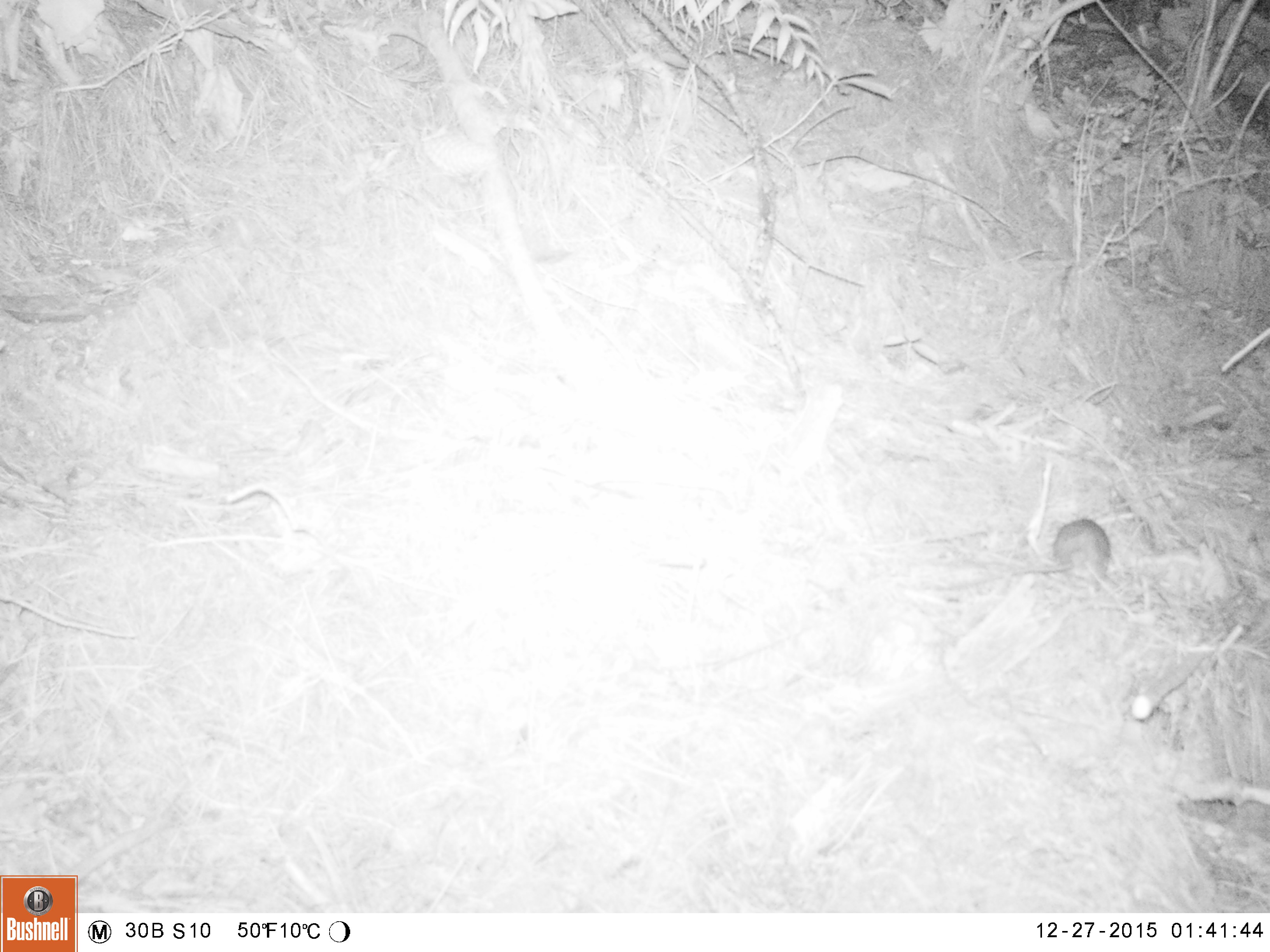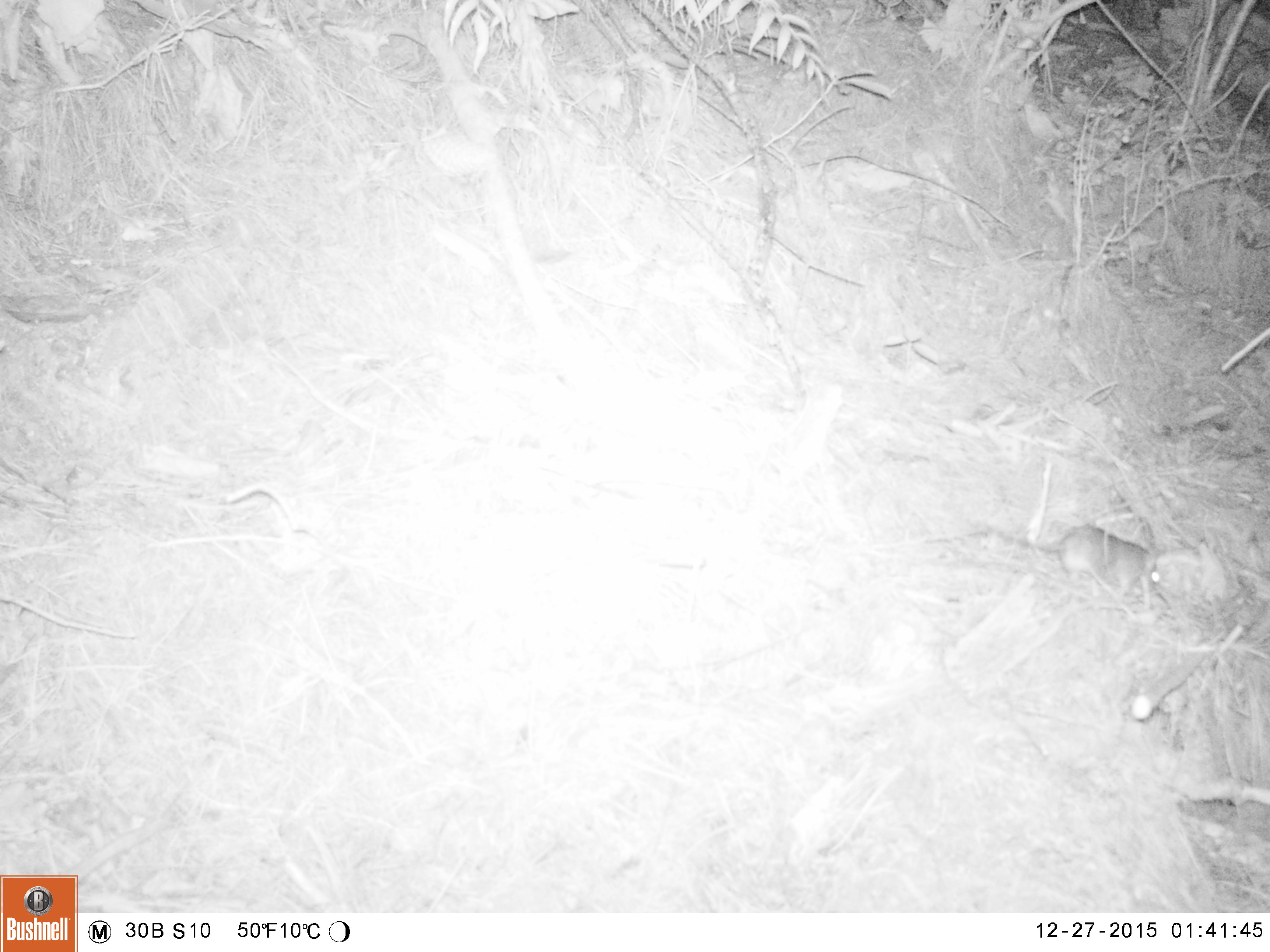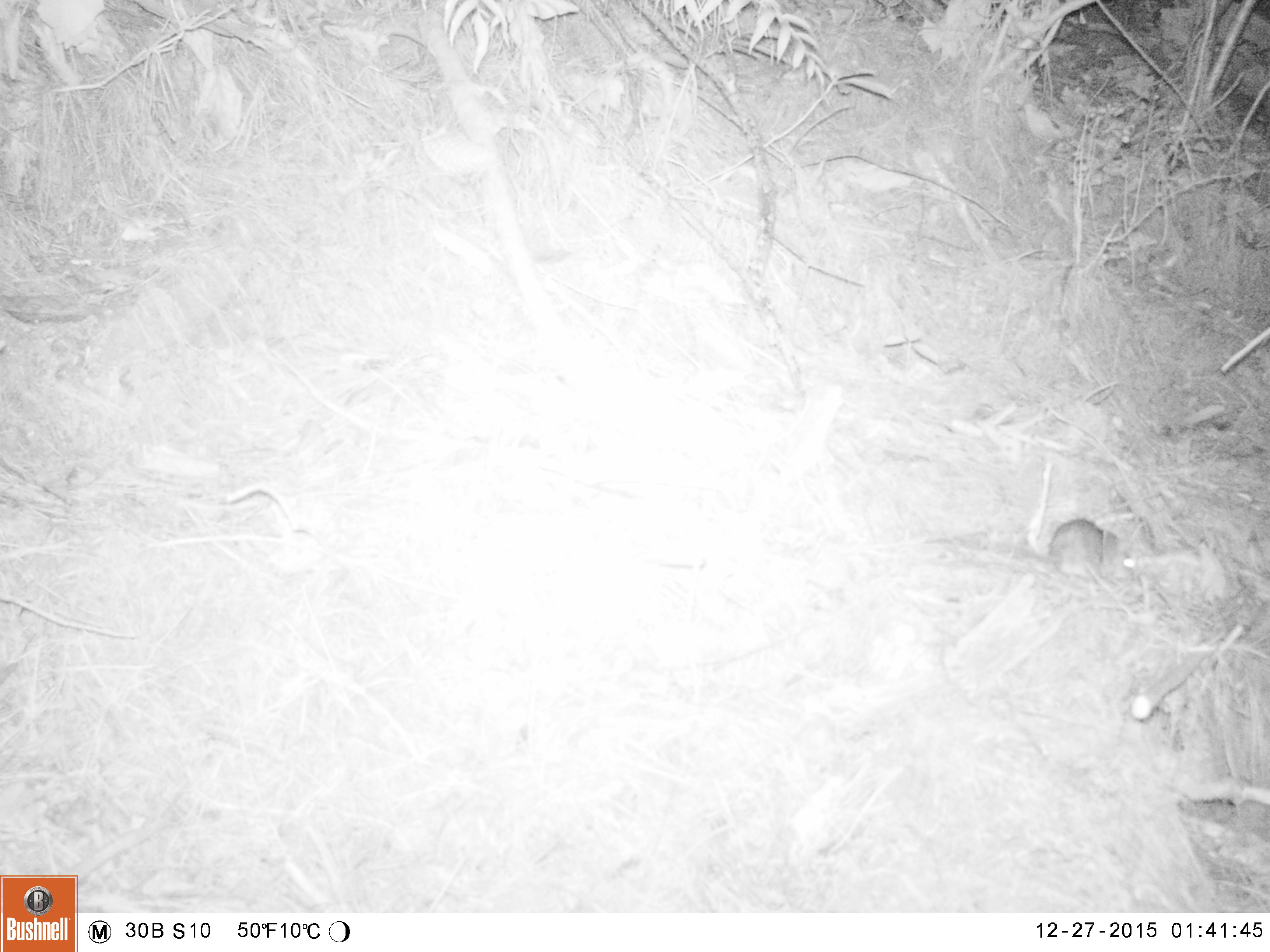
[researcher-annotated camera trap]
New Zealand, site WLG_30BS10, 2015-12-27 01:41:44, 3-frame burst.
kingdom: Animalia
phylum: Chordata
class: Mammalia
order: Rodentia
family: Muridae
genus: Rattus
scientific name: Rattus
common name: rat